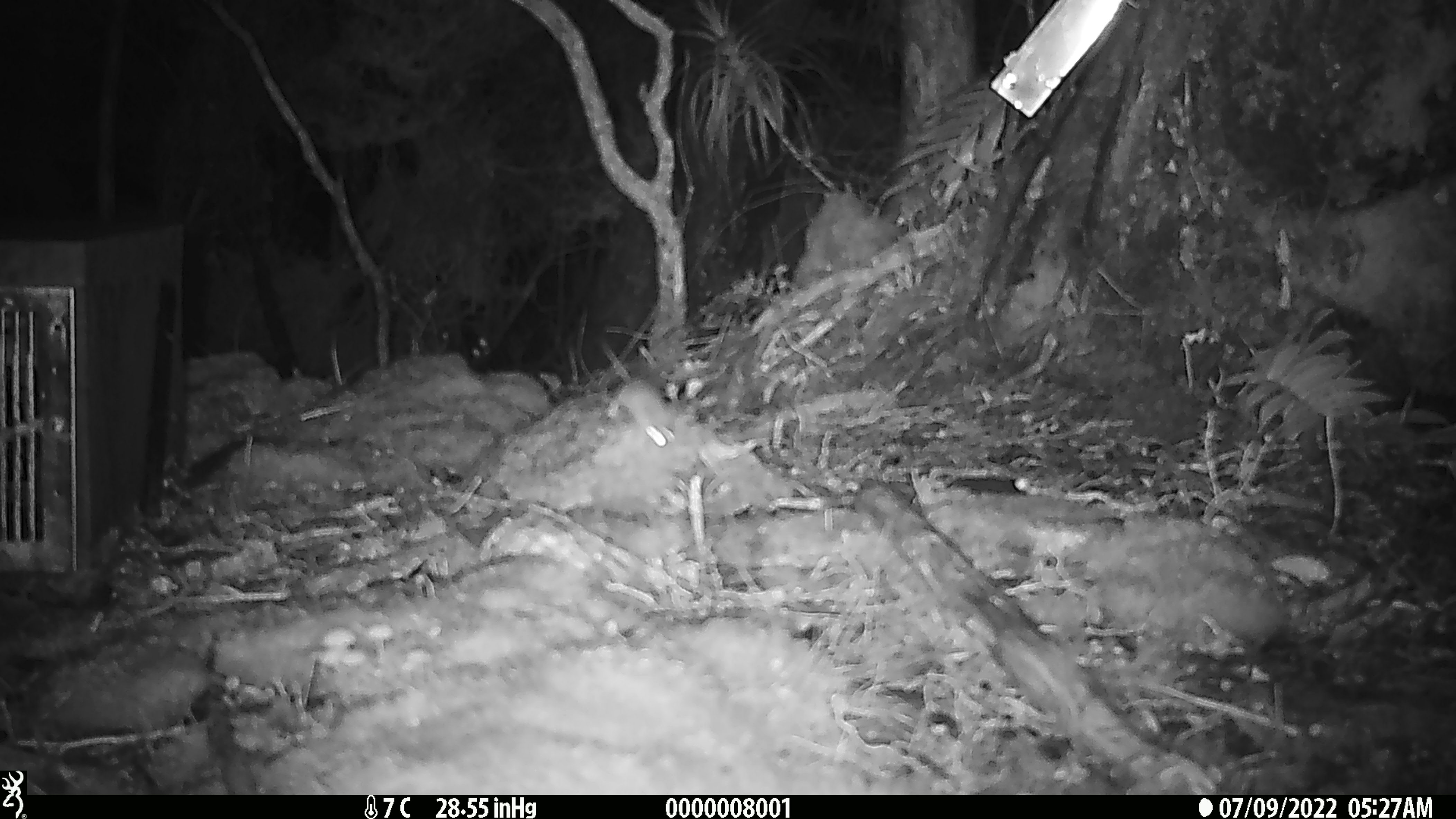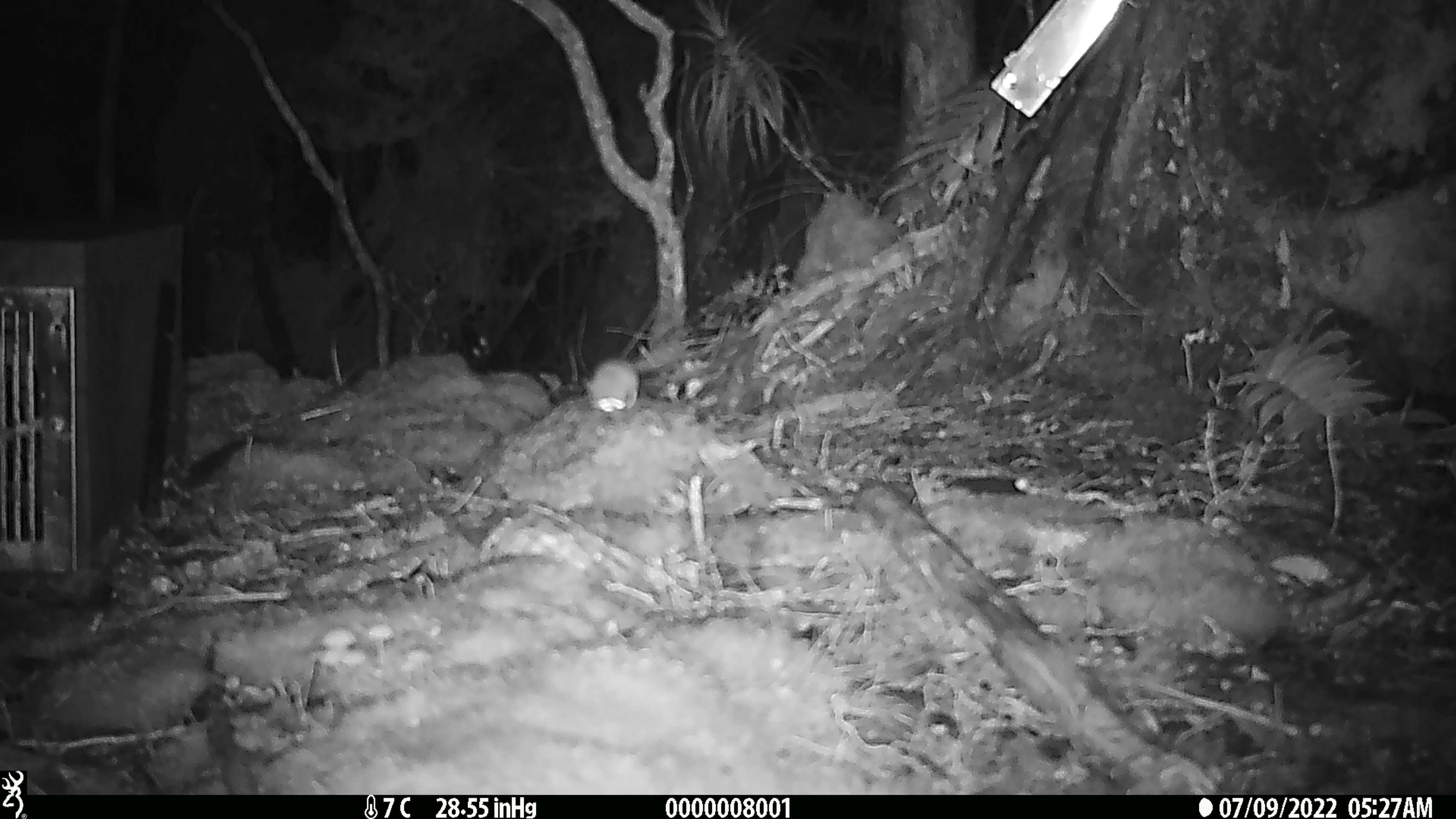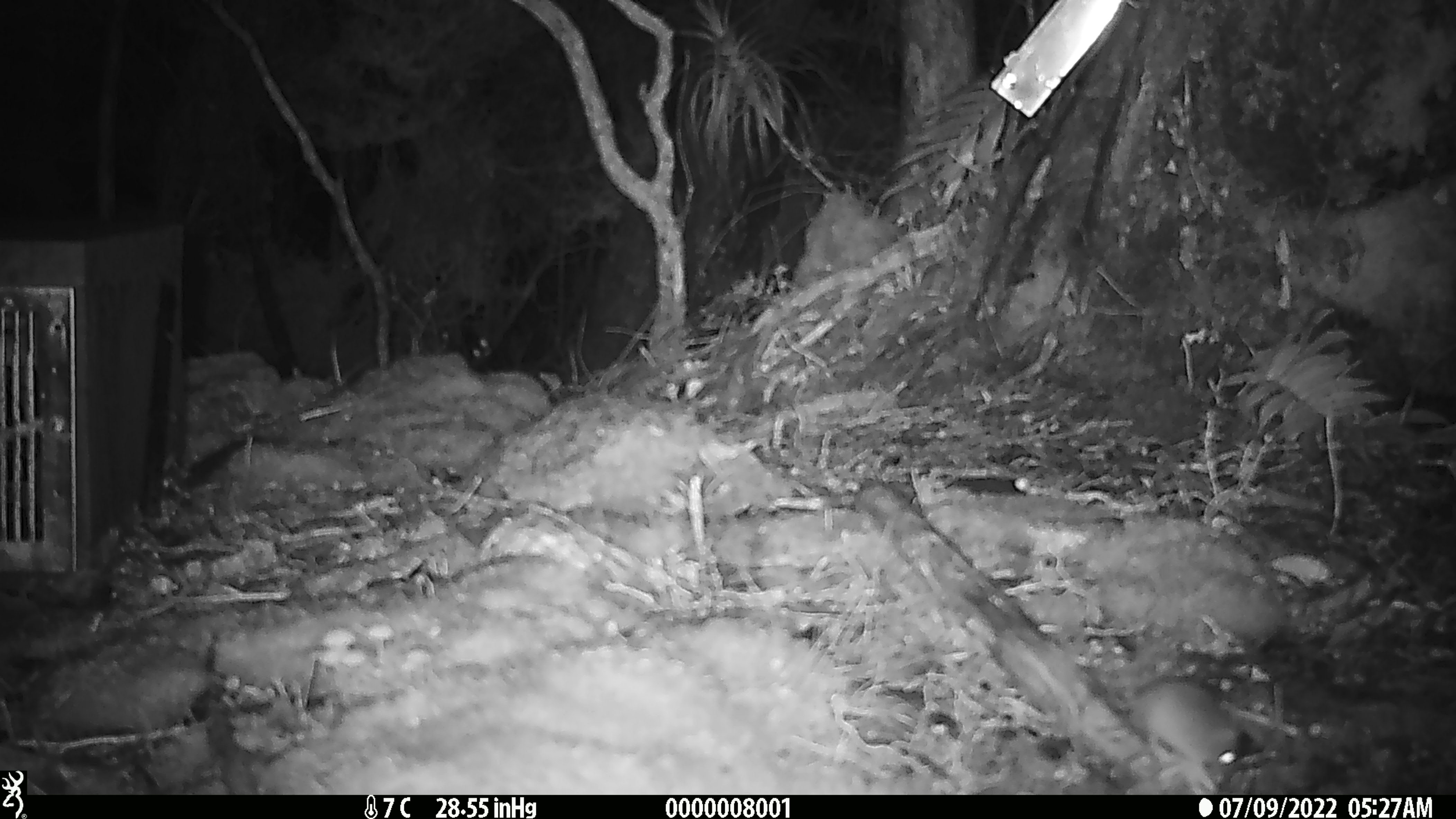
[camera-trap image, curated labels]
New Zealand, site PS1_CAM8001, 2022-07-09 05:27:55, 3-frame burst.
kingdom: Animalia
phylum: Chordata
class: Mammalia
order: Rodentia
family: Muridae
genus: Mus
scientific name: Mus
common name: mouse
Mouse (Mus).